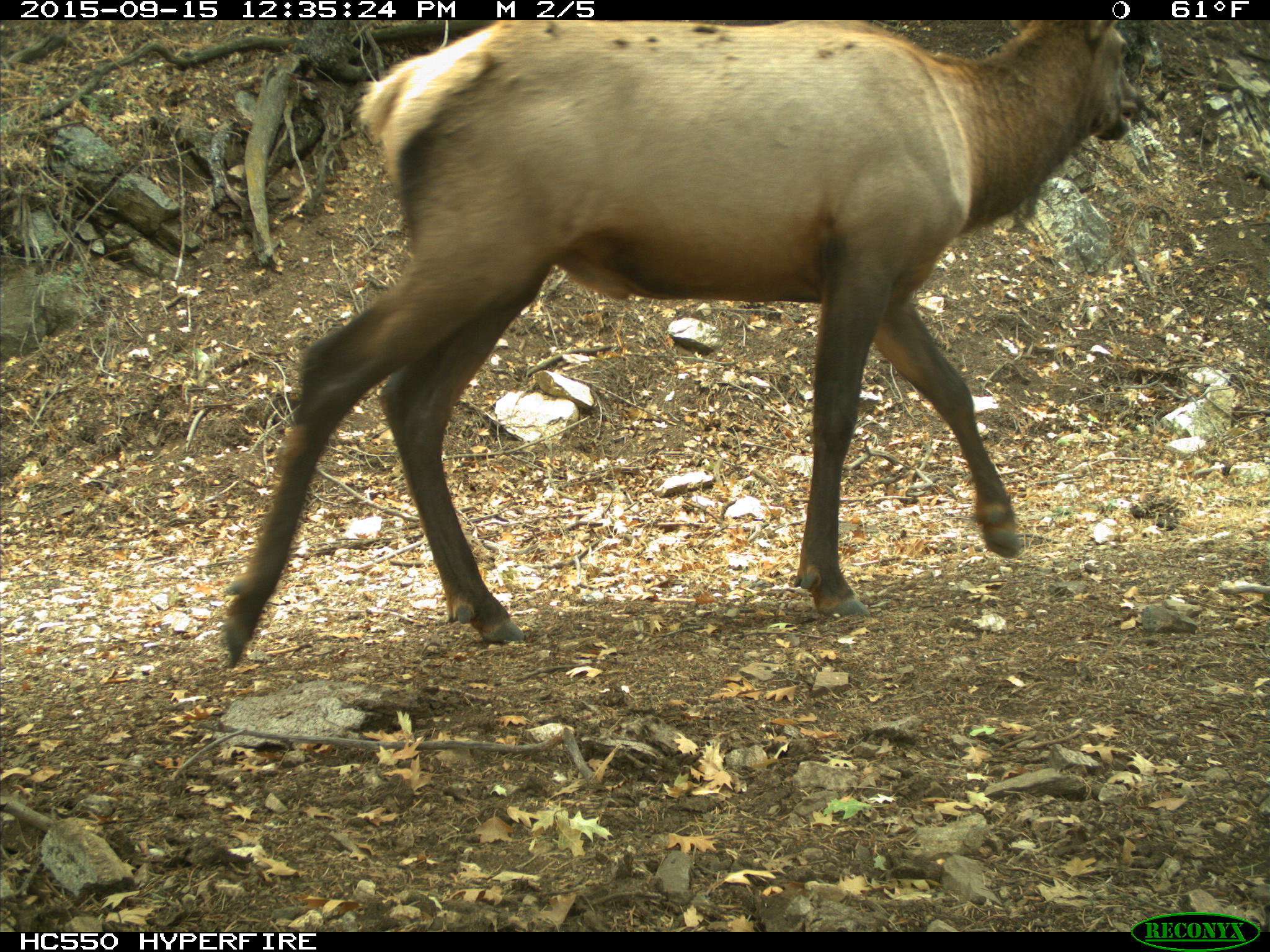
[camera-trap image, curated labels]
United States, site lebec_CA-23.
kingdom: Animalia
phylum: Chordata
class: Mammalia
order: Artiodactyla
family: Cervidae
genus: Cervus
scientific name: Cervus canadensis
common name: elk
Cervus canadensis (elk).